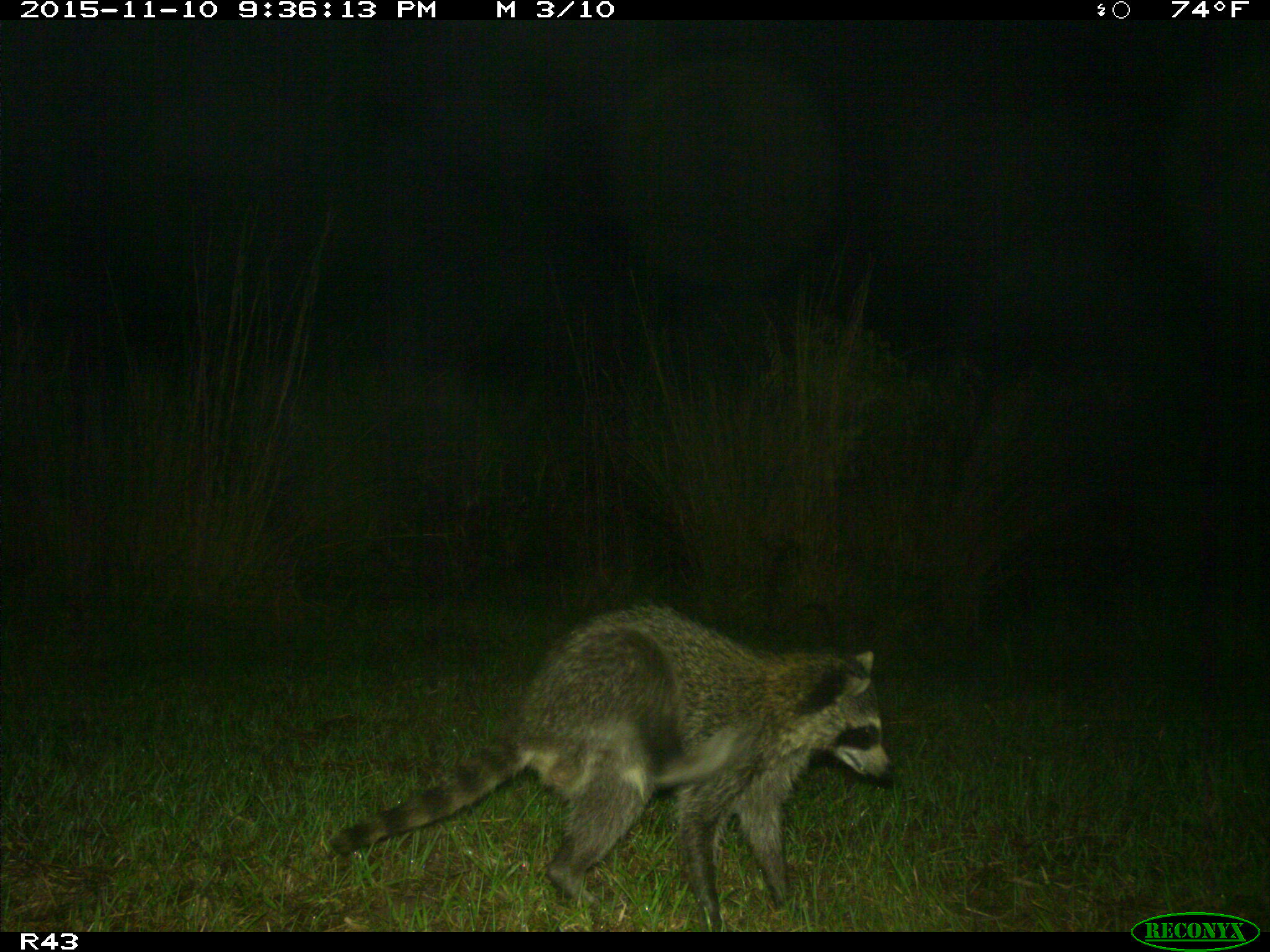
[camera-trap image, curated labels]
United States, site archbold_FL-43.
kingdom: Animalia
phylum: Chordata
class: Mammalia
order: Carnivora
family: Procyonidae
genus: Procyon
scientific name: Procyon lotor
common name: common raccoon